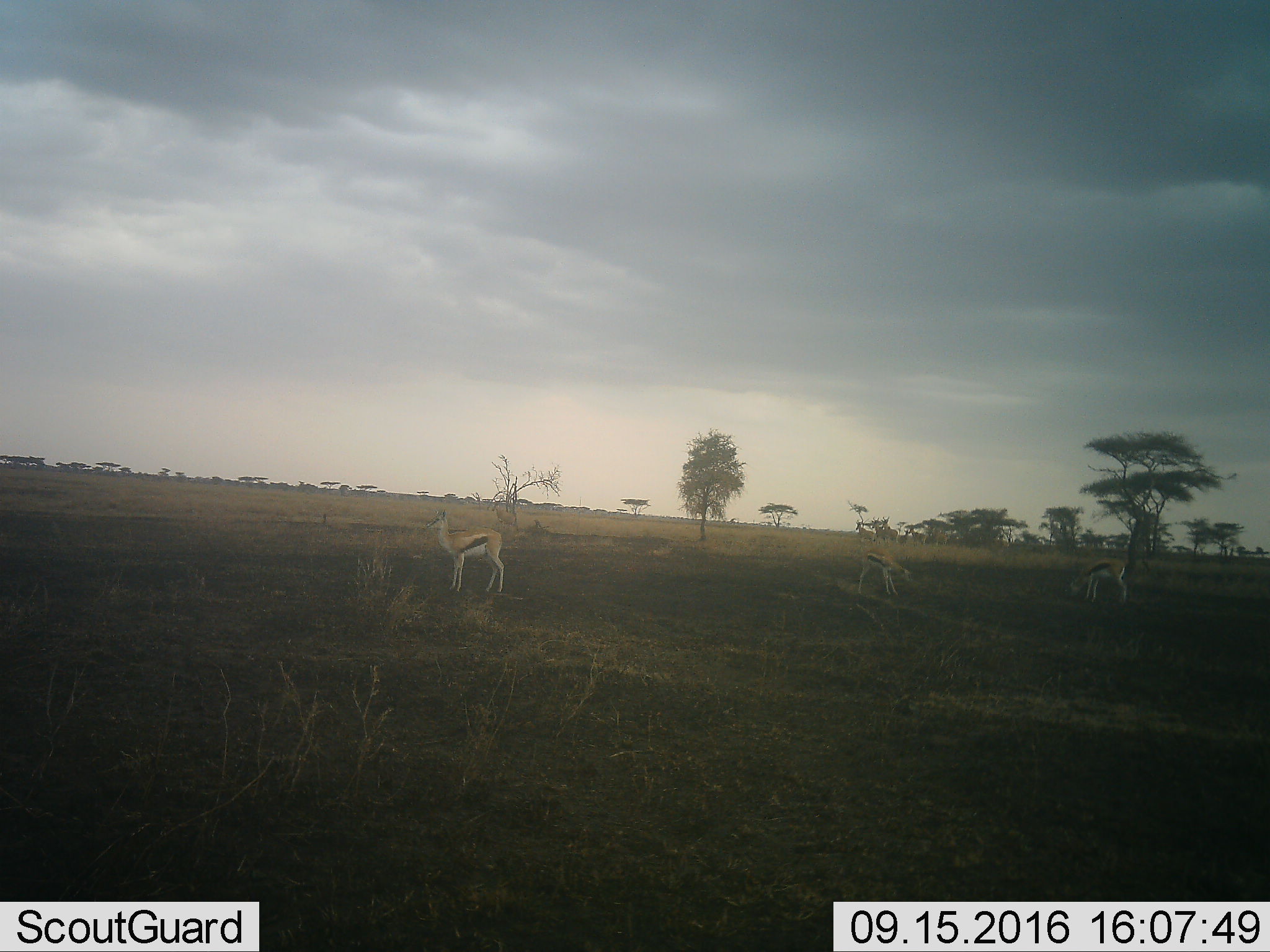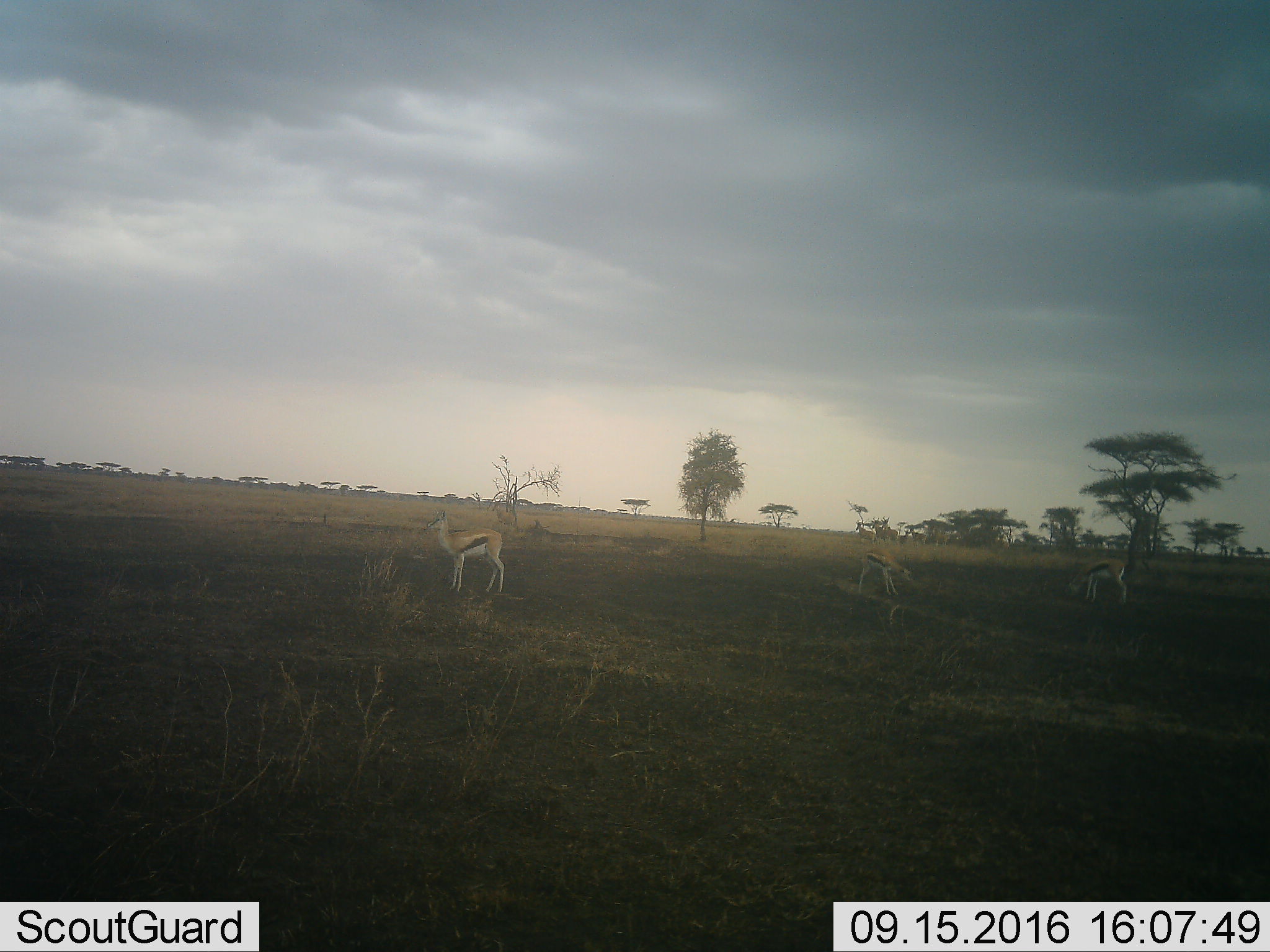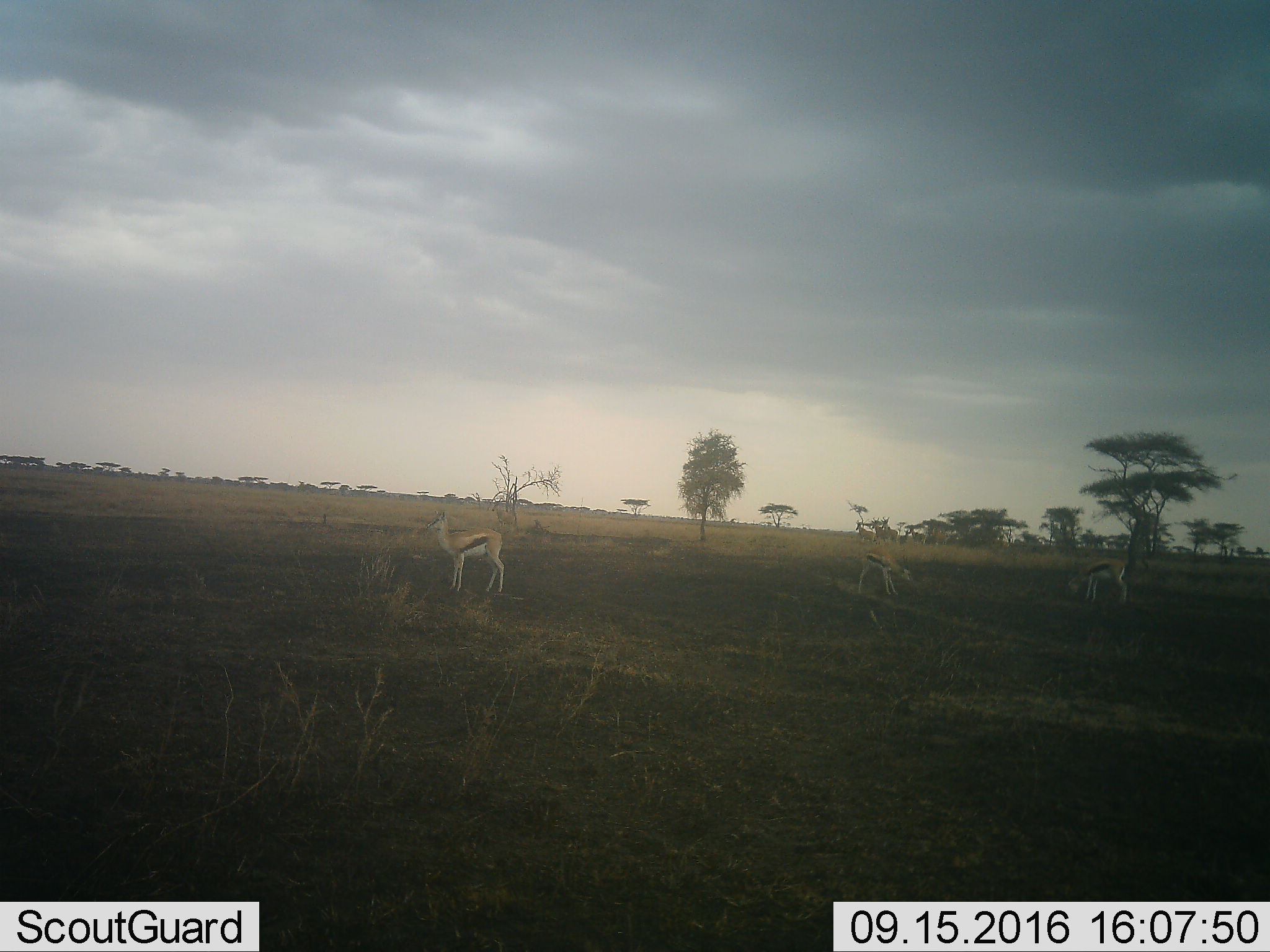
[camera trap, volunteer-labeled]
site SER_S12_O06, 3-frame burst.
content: unidentified animal